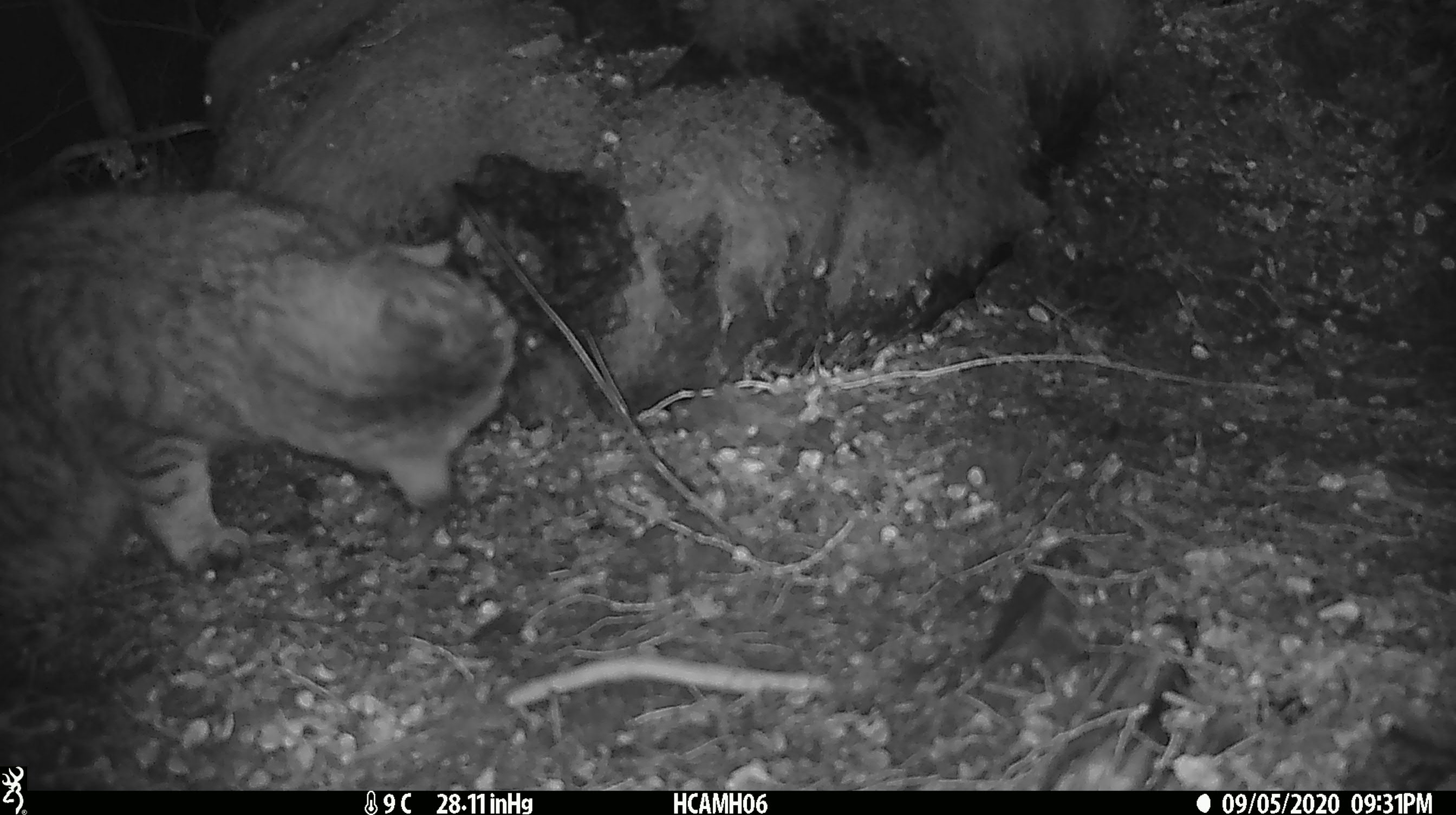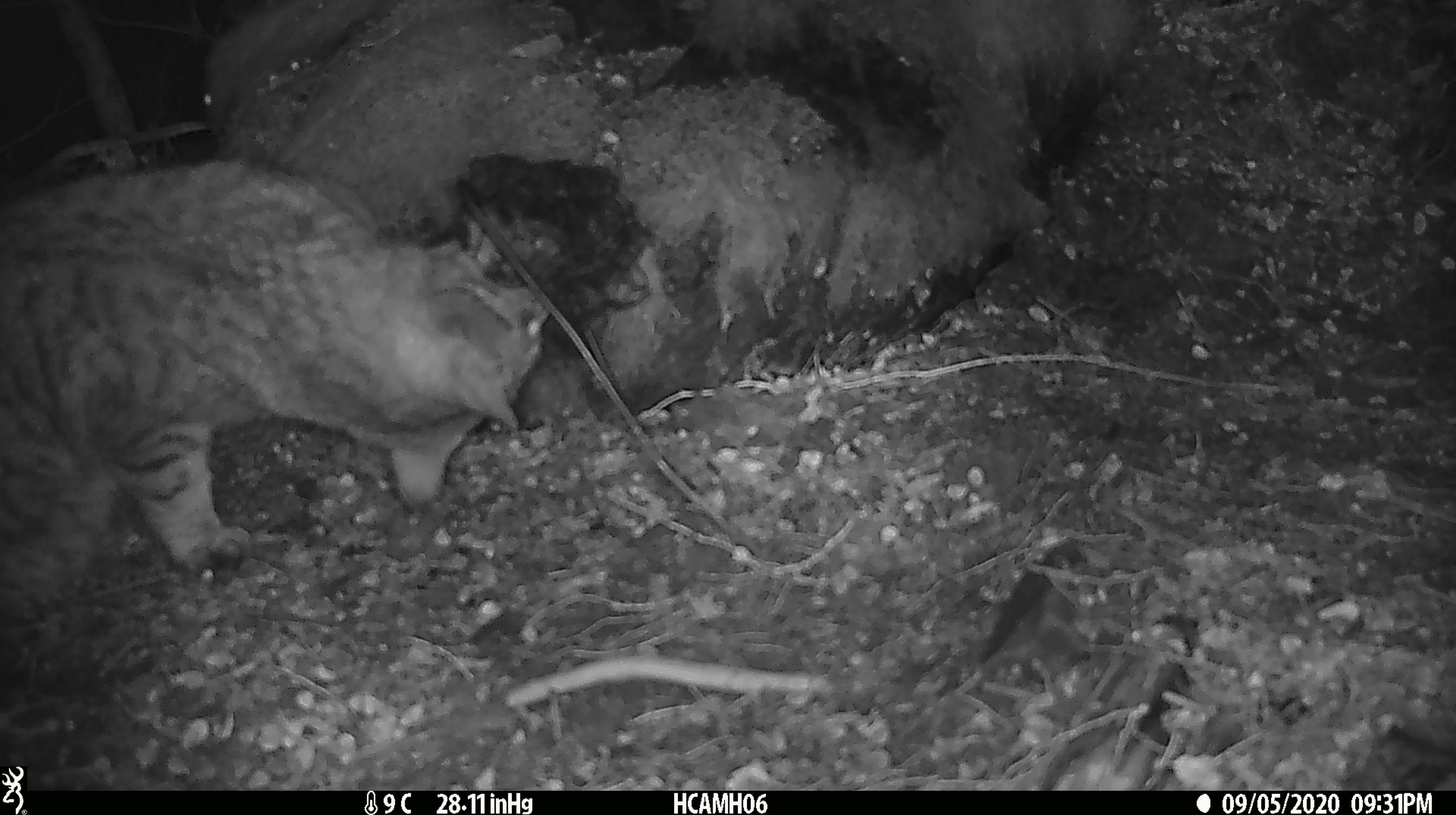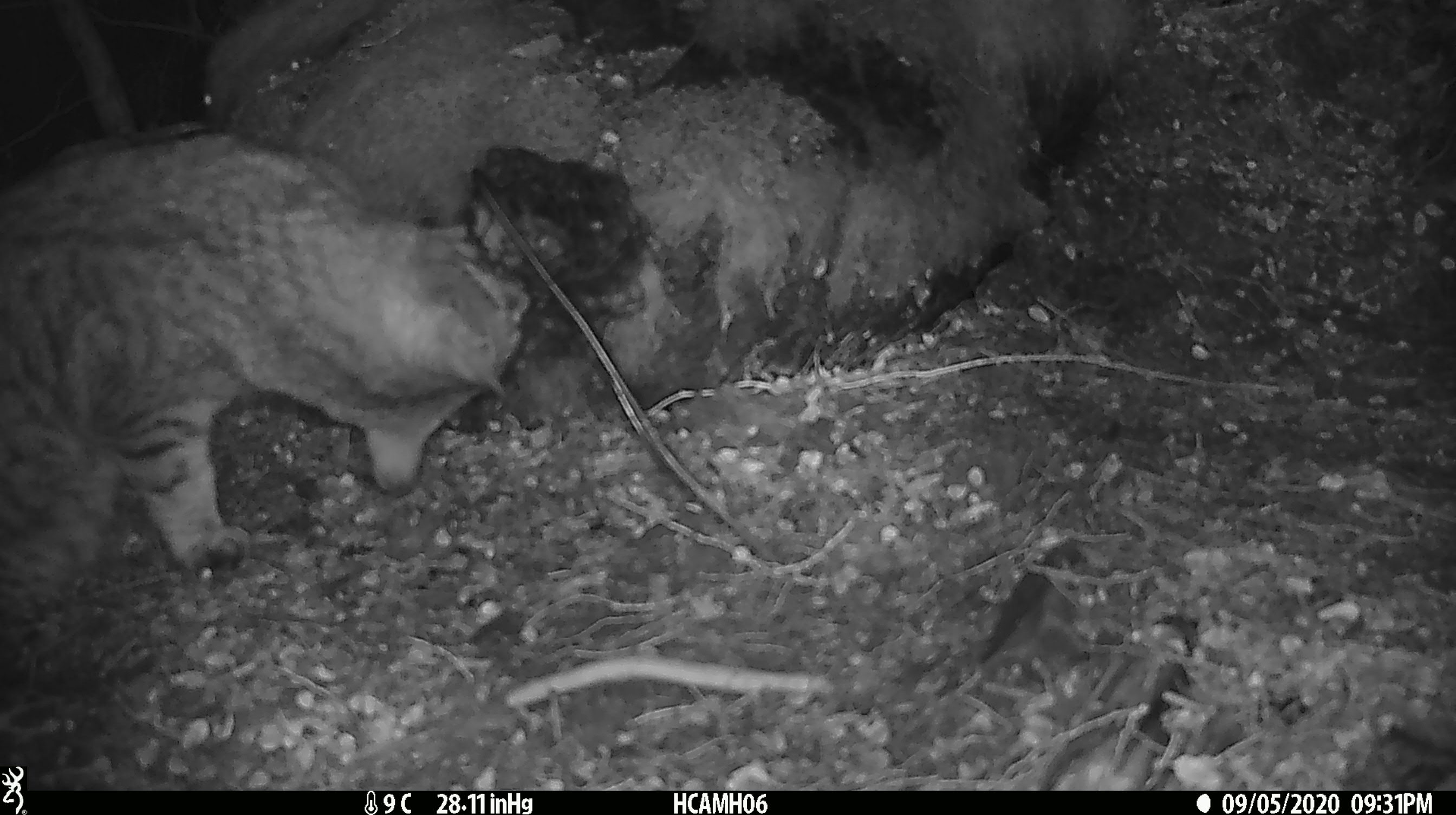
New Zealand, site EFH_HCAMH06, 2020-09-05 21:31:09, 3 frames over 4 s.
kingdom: Animalia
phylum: Chordata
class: Mammalia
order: Carnivora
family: Felidae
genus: Felis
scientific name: Felis catus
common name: domestic cat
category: cat